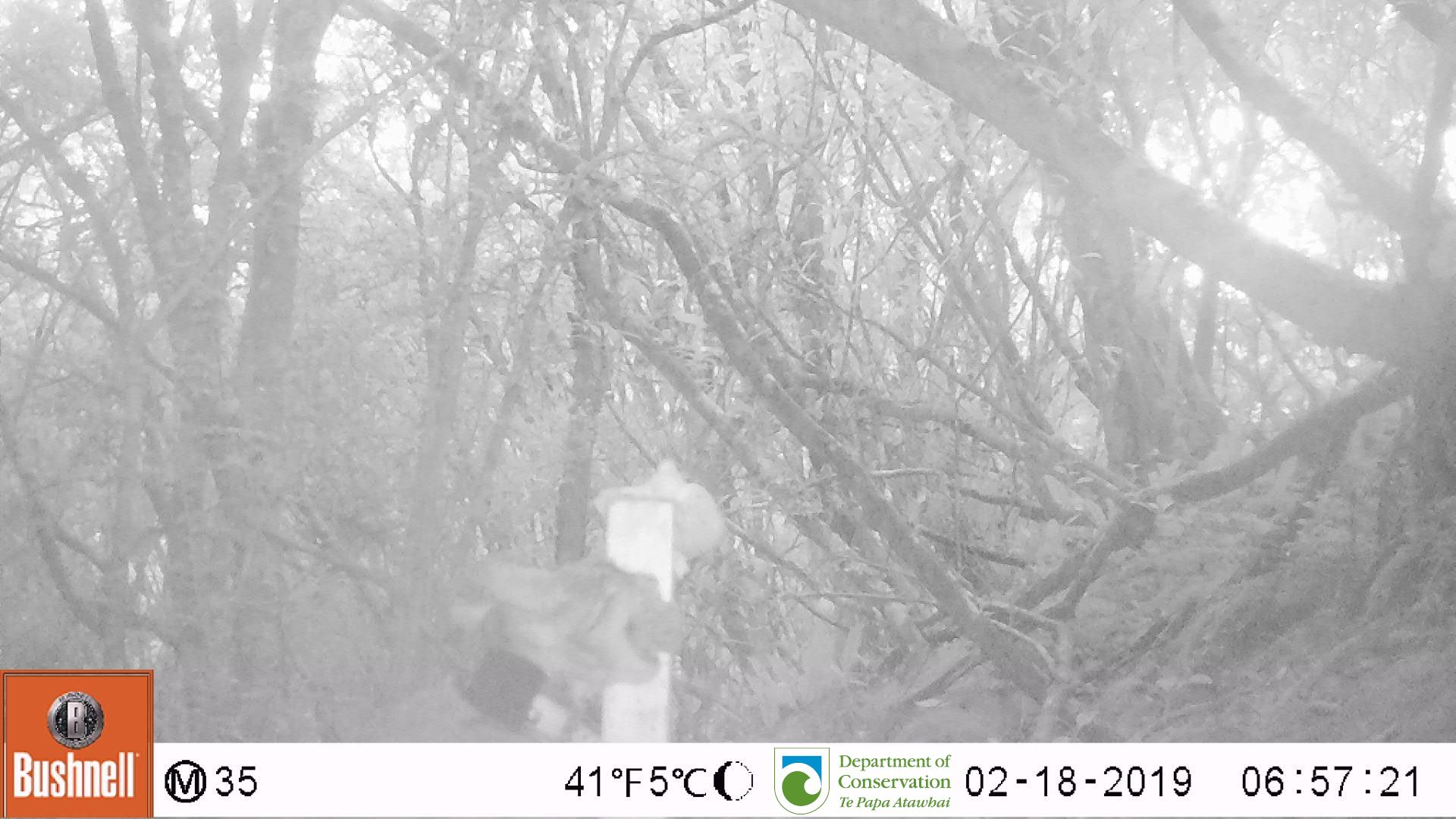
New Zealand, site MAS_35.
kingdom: Animalia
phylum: Chordata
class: Mammalia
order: Carnivora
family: Felidae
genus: Felis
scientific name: Felis catus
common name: domestic cat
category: cat